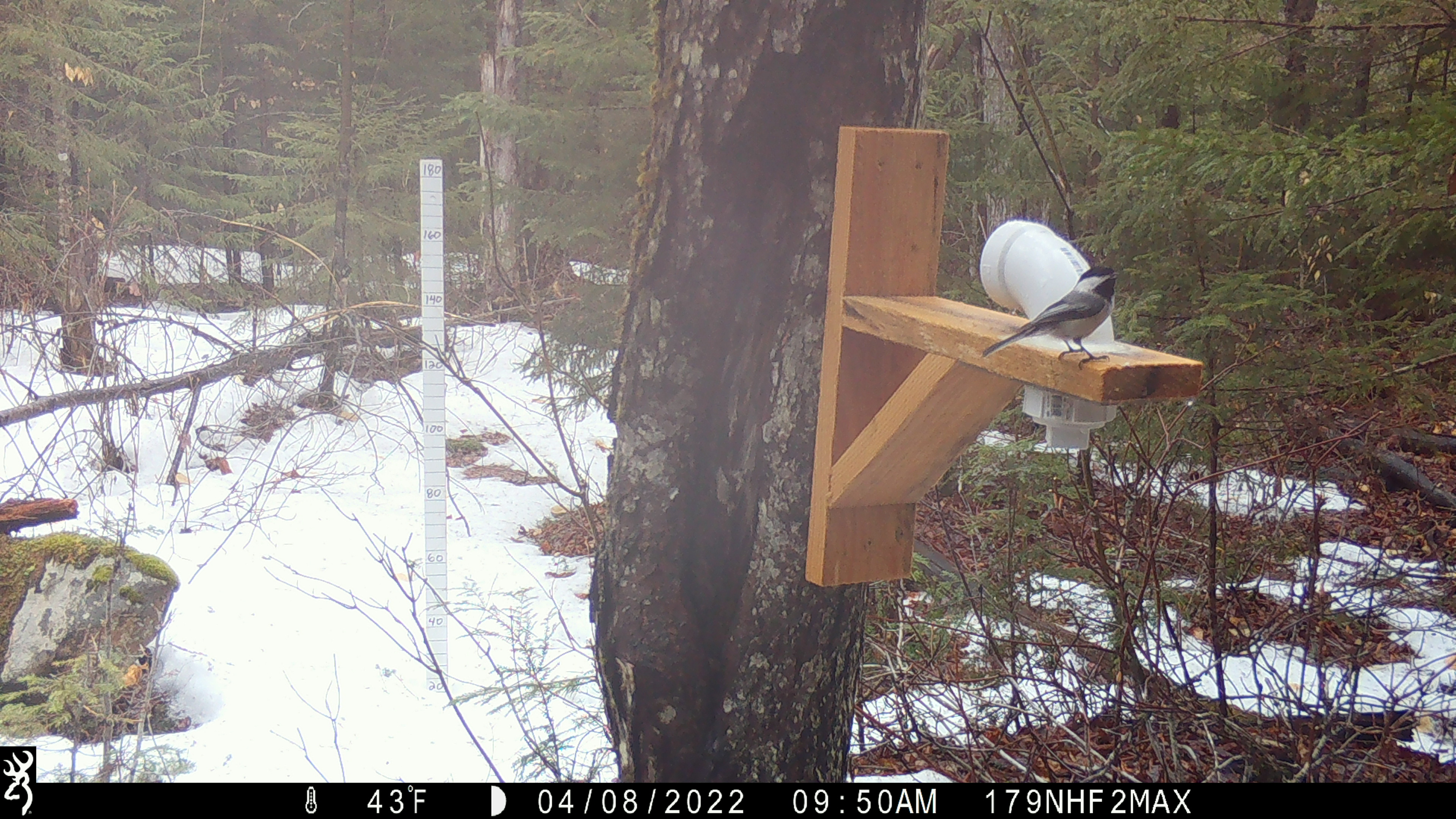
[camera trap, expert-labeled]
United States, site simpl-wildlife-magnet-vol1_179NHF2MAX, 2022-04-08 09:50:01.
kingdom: Animalia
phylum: Chordata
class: Aves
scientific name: Aves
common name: bird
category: bird sp.